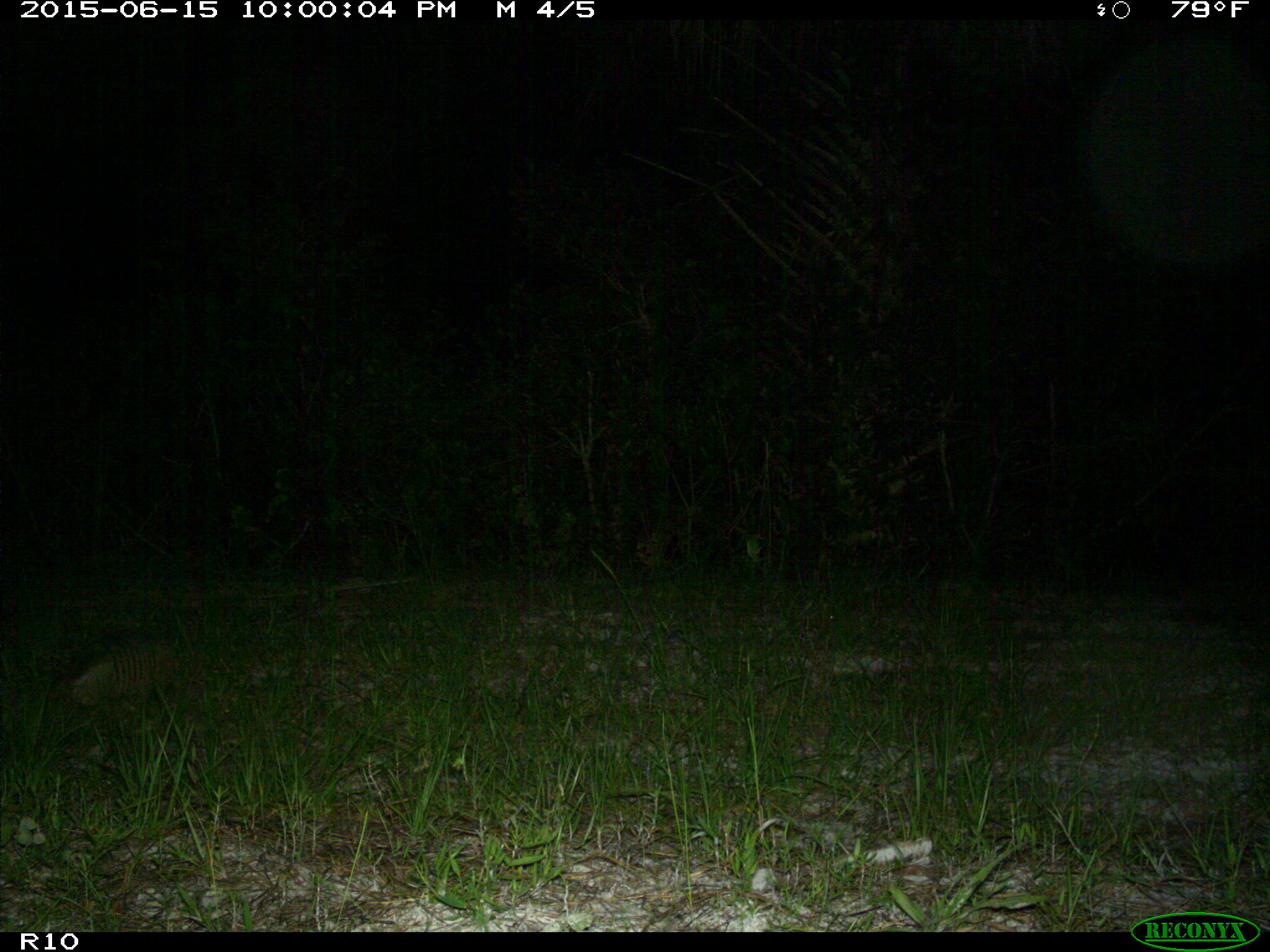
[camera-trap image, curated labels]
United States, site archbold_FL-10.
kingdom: Animalia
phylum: Chordata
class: Mammalia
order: Cingulata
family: Dasypodidae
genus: Dasypus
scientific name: Dasypus novemcinctus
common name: nine-banded armadillo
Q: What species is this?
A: Dasypus novemcinctus (nine-banded armadillo).